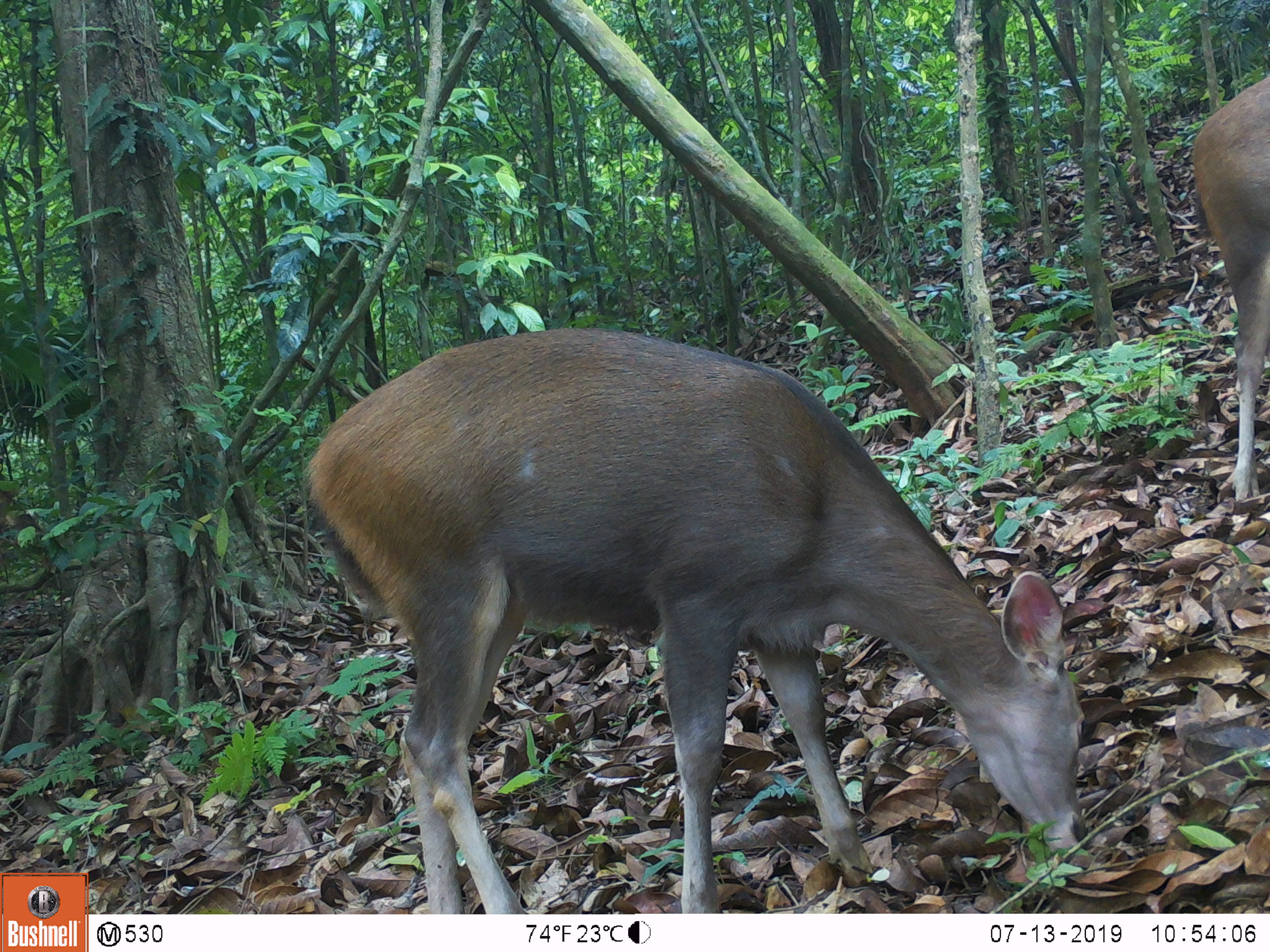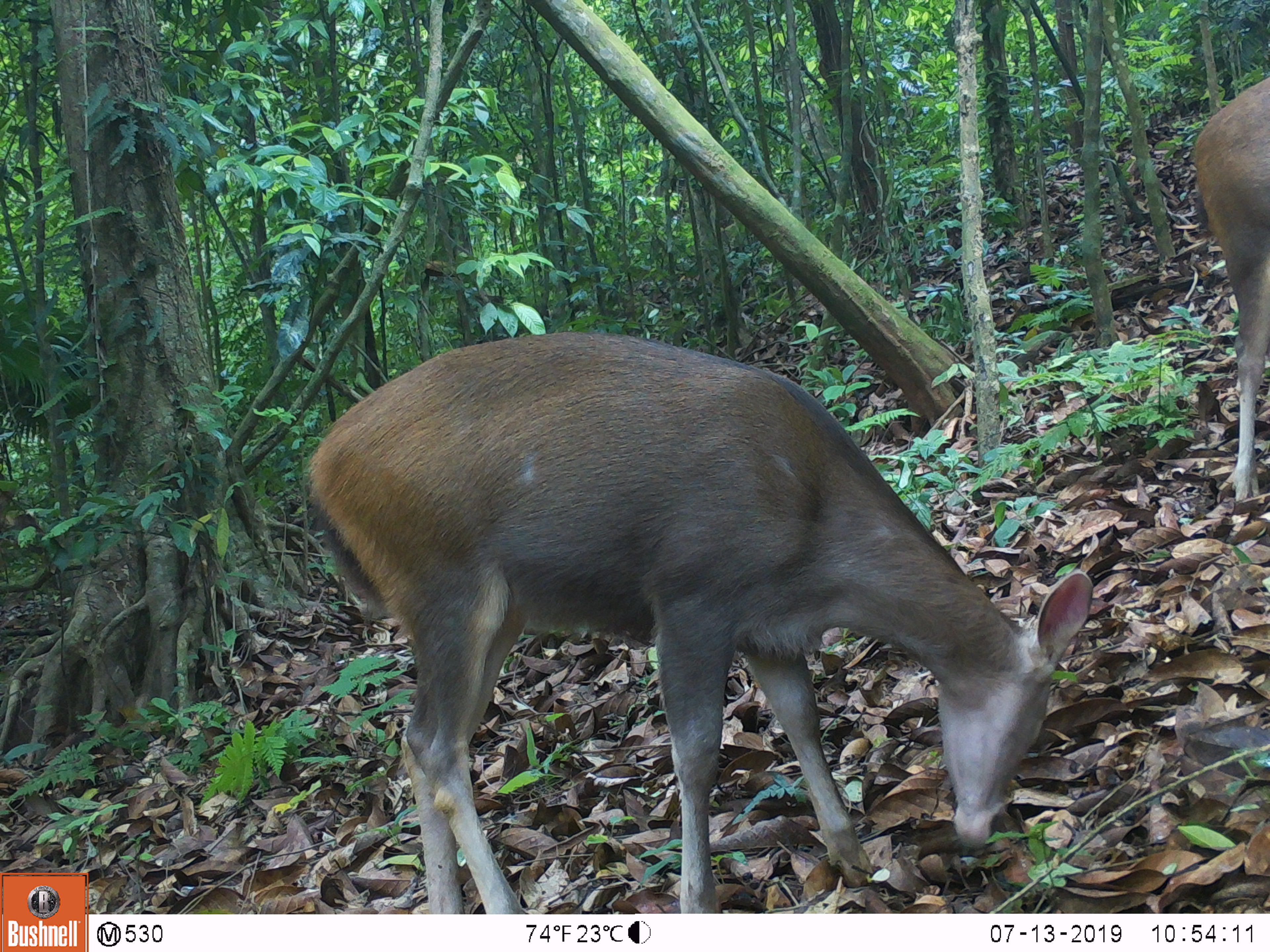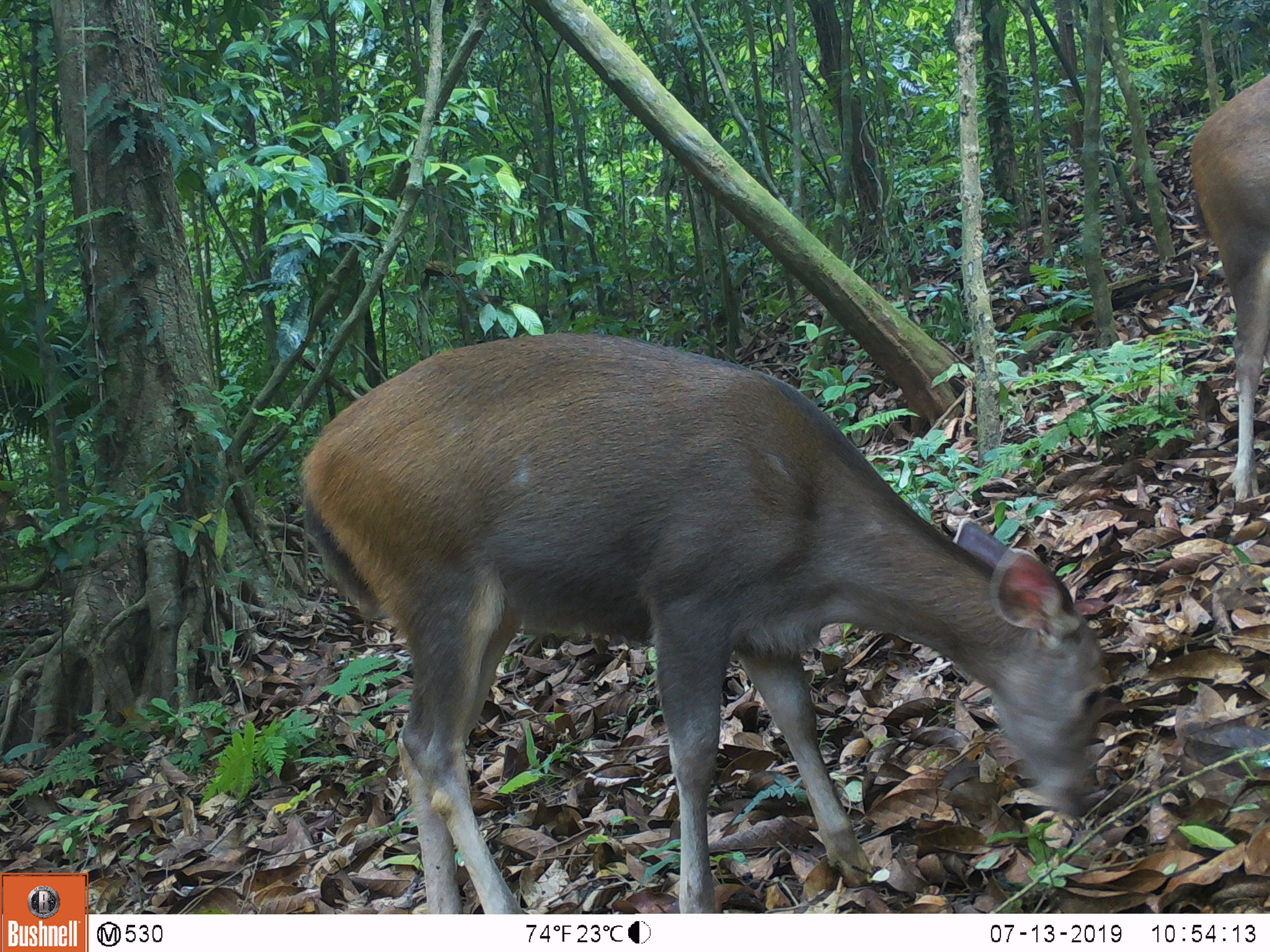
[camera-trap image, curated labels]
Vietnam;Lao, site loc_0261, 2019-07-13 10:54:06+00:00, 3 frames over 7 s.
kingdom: Animalia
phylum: Chordata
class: Mammalia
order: Artiodactyla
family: Cervidae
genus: Rusa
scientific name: Rusa unicolor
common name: sambar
Sambar (Rusa unicolor). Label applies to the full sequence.